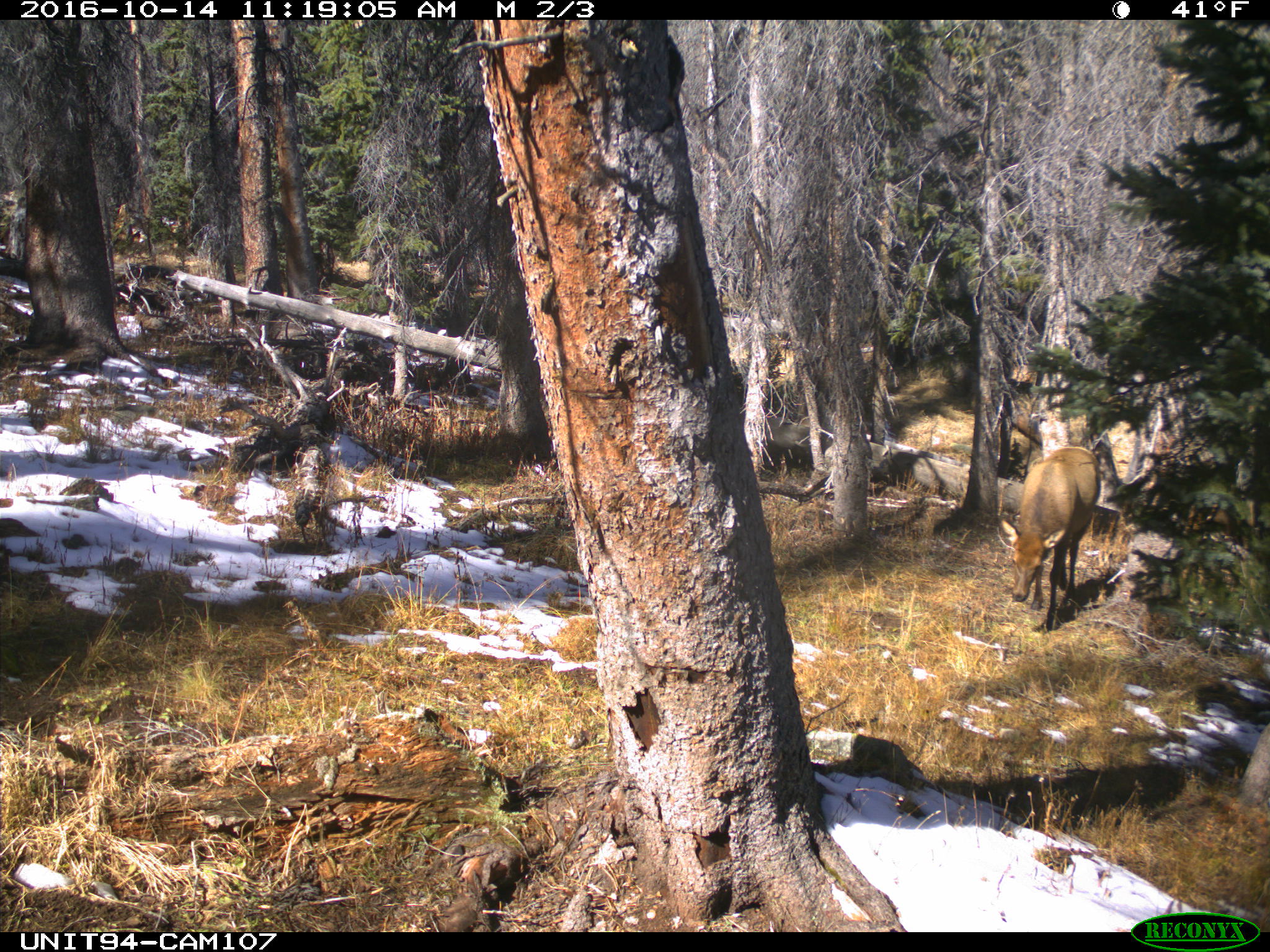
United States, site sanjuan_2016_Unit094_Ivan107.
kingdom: Animalia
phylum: Chordata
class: Mammalia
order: Artiodactyla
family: Cervidae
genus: Cervus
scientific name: Cervus elaphus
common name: red deer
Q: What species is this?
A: Cervus elaphus (red deer).